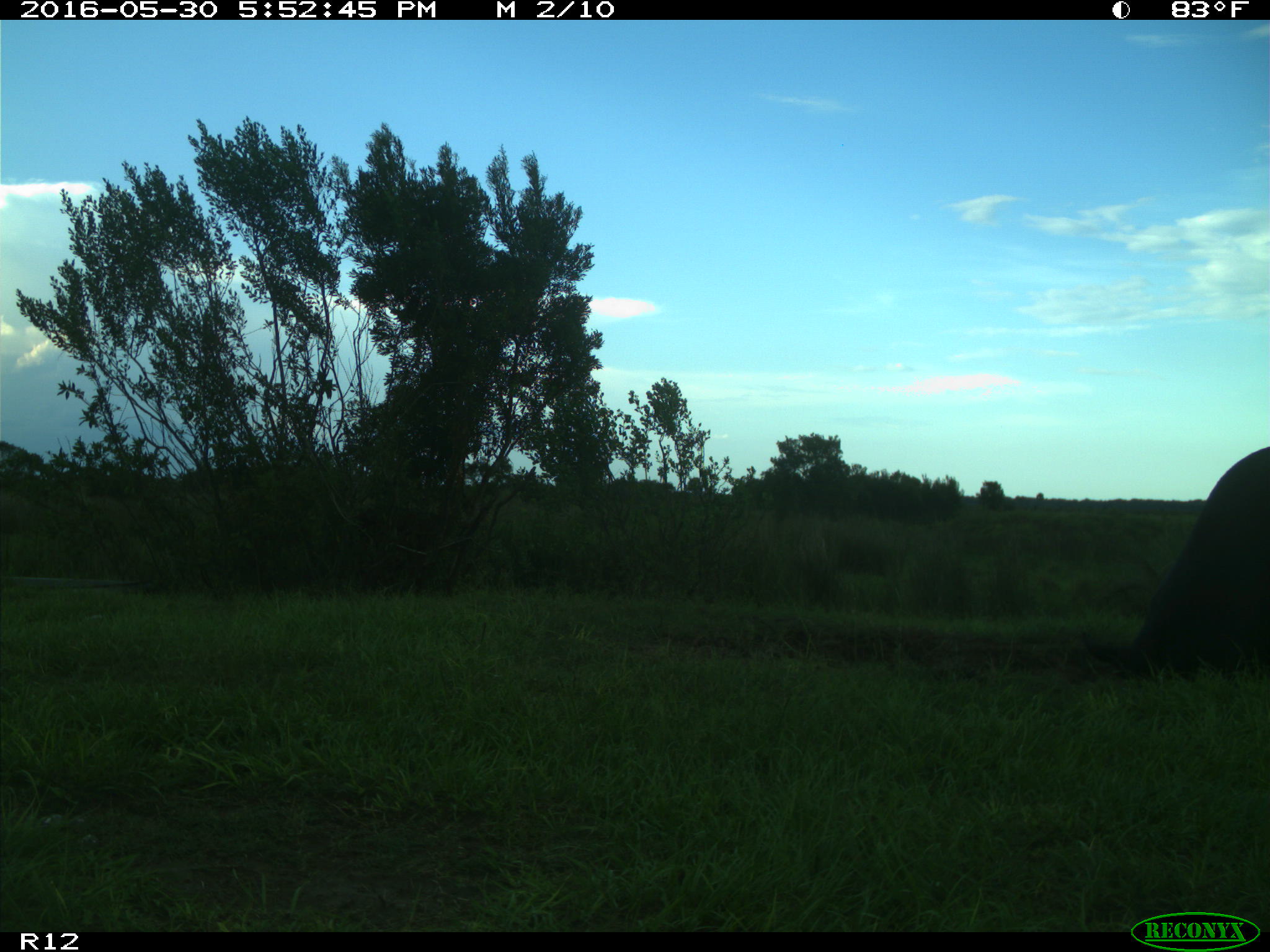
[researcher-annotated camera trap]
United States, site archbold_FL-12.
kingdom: Animalia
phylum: Chordata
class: Mammalia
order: Artiodactyla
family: Bovidae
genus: Bos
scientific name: Bos taurus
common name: domestic cow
Bos taurus (domestic cow).